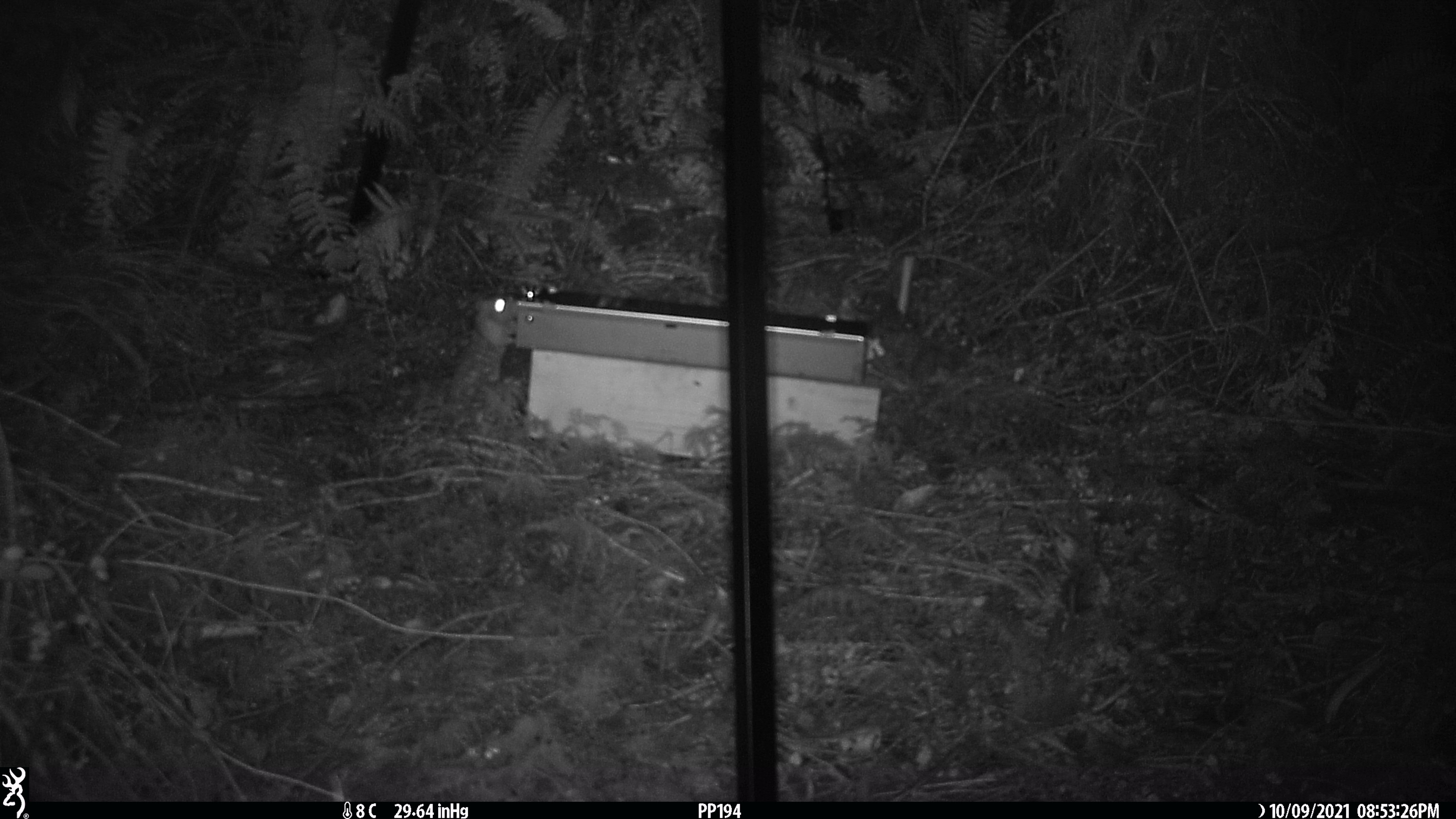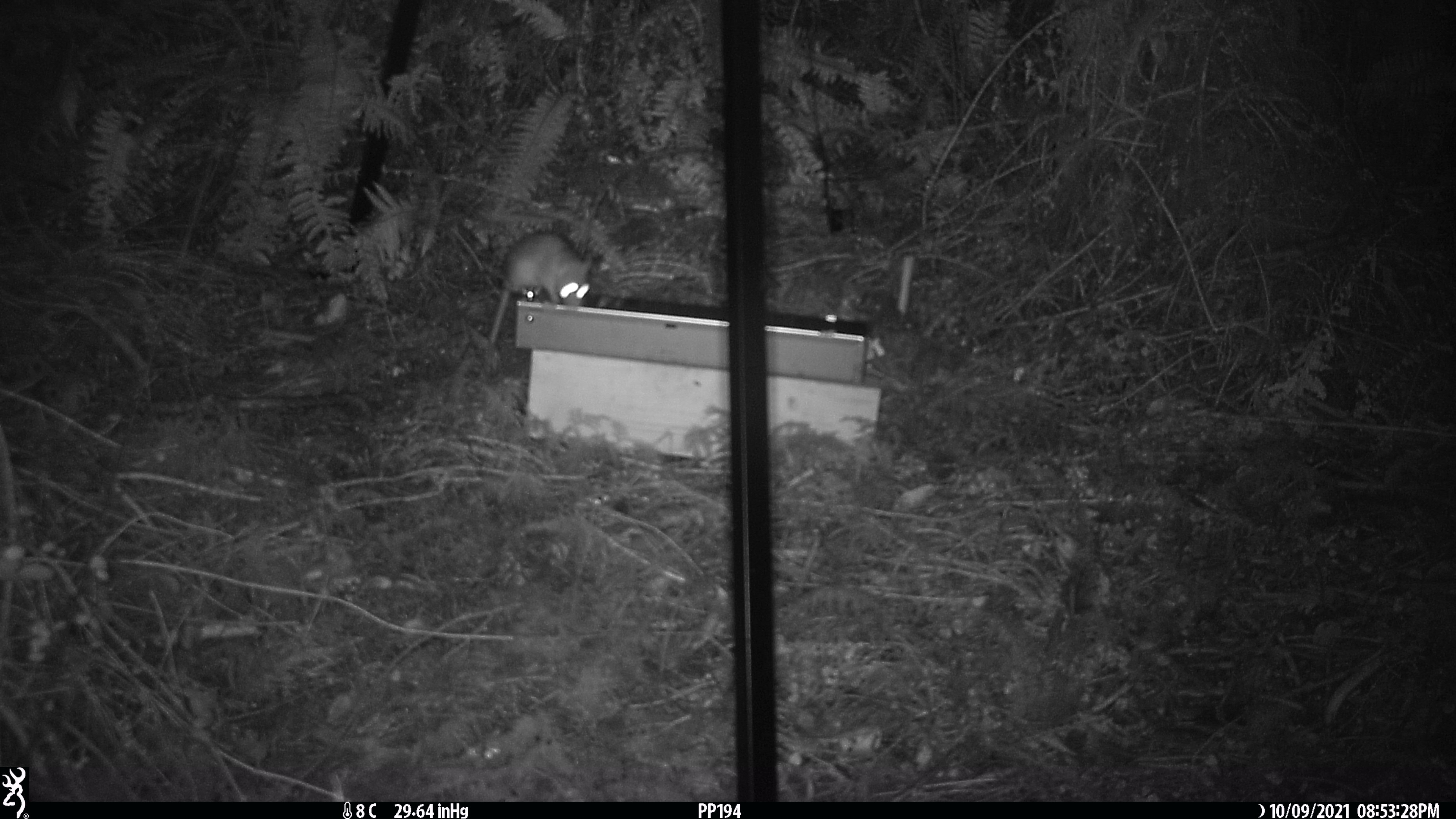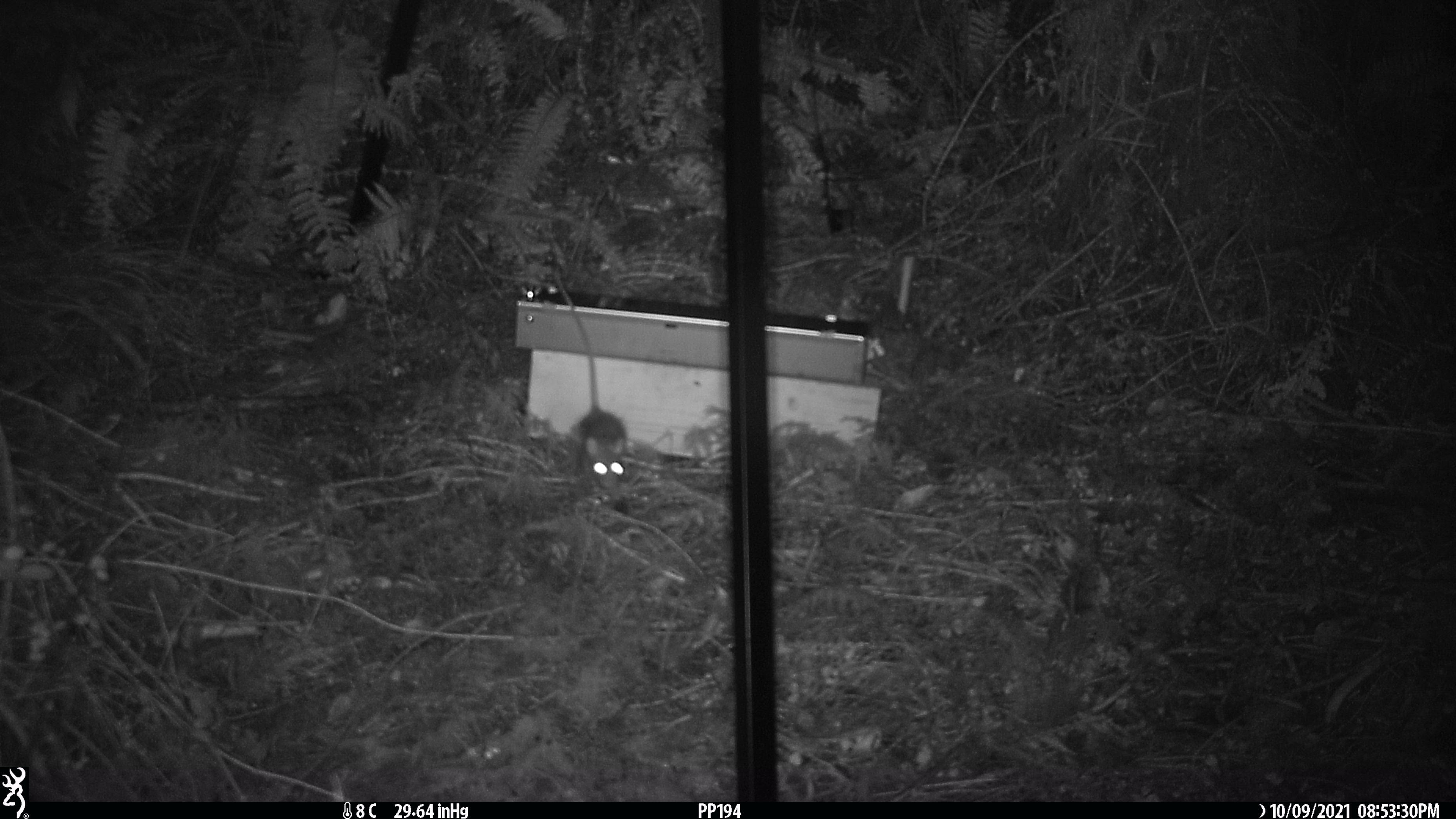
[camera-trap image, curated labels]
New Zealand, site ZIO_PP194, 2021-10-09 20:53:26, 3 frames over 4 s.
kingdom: Animalia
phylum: Chordata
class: Mammalia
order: Rodentia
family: Muridae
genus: Rattus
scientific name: Rattus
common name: rat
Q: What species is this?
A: Rat (Rattus).